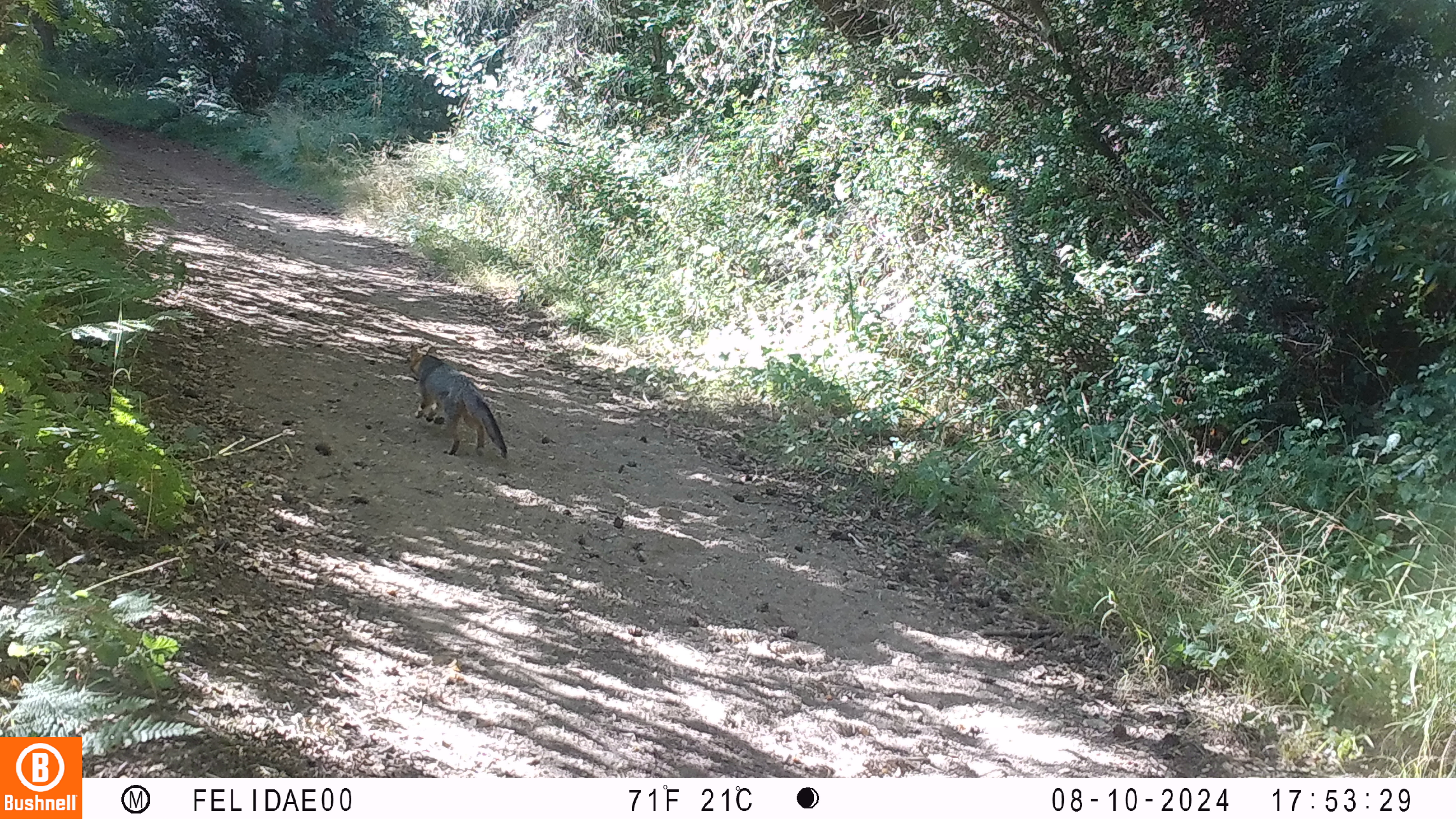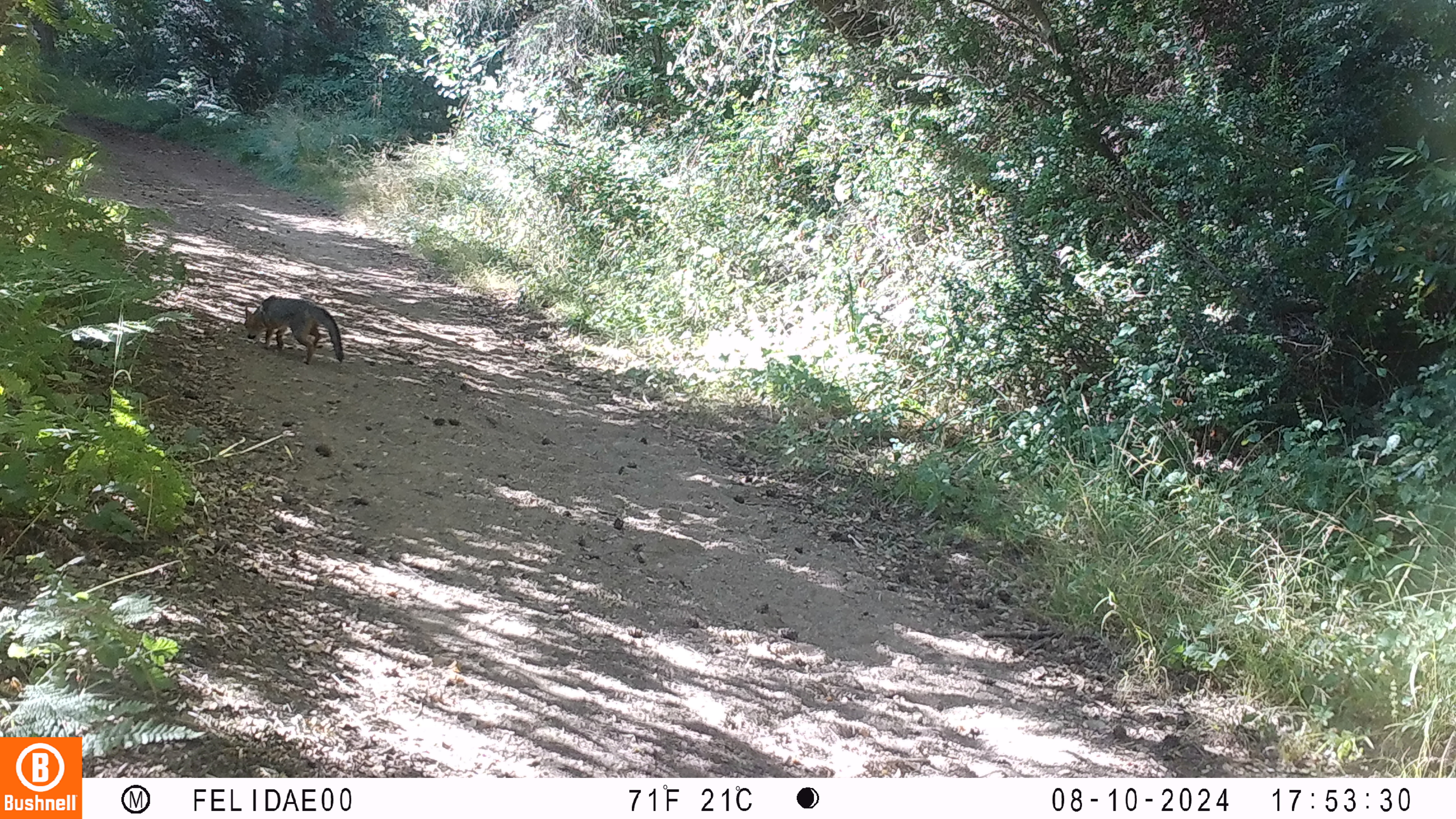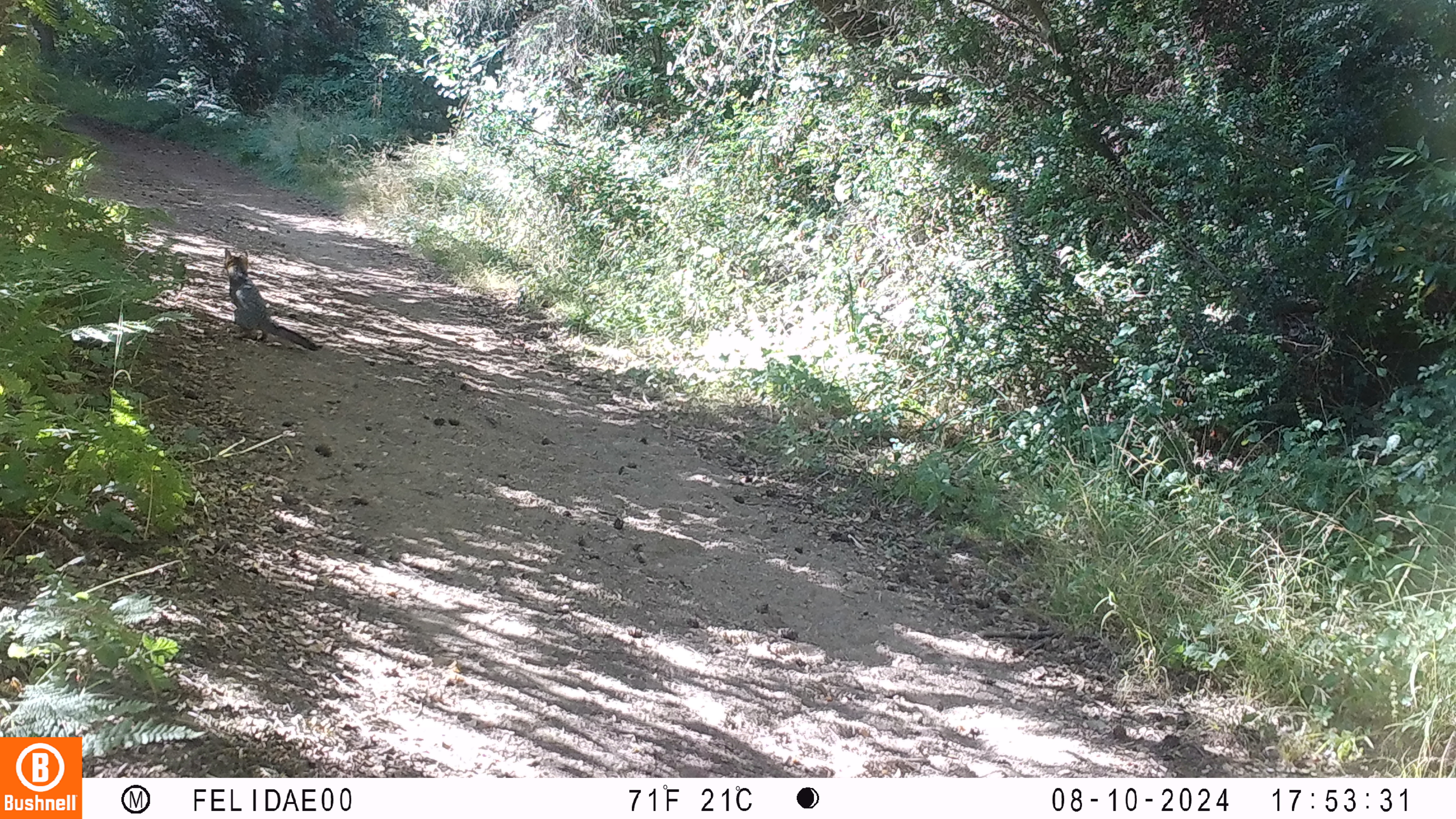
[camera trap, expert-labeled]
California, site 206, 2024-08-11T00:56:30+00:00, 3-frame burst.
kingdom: Animalia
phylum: Chordata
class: Mammalia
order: Carnivora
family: Canidae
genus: Urocyon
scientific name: Urocyon cinereoargenteus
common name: gray fox